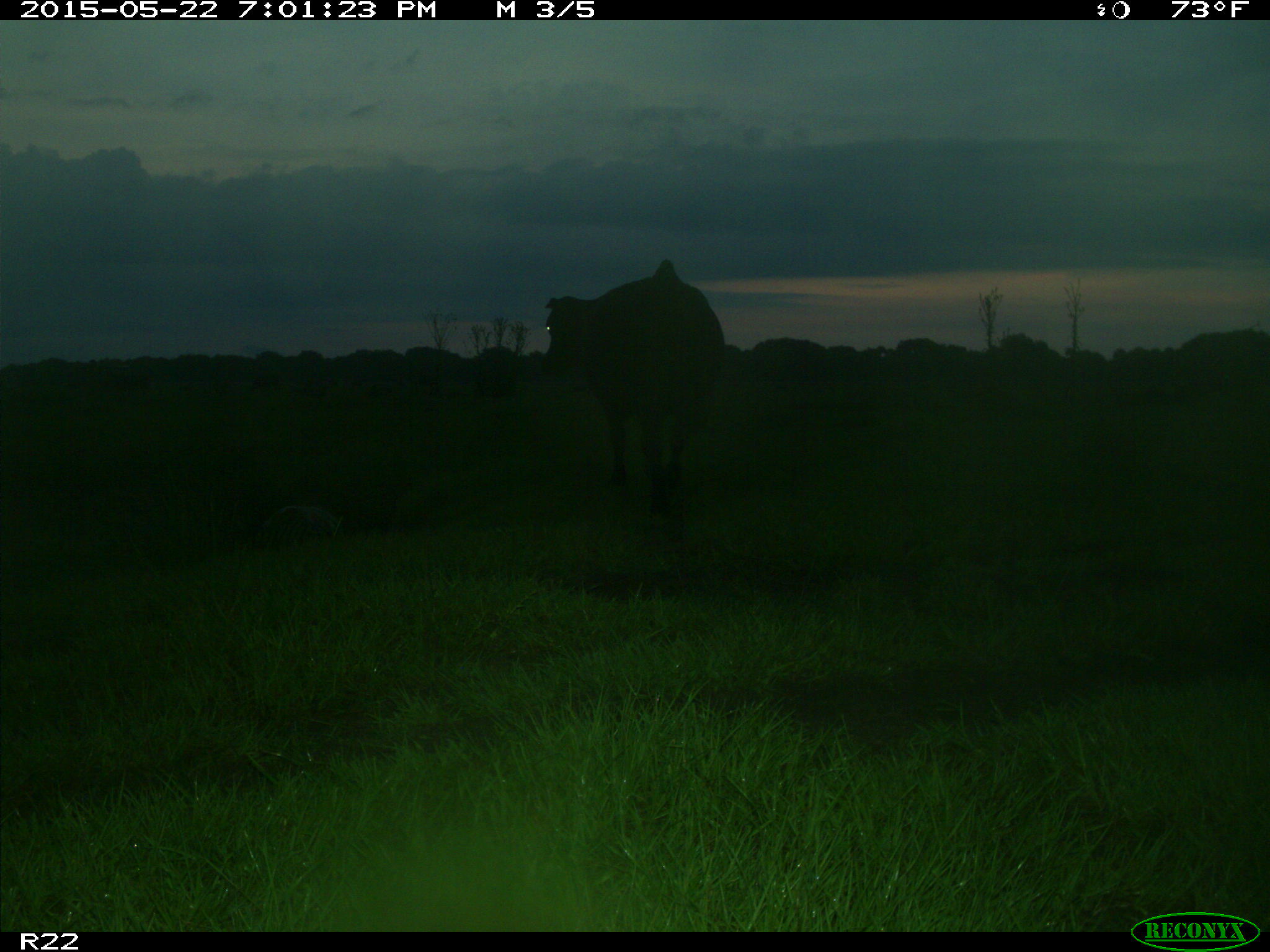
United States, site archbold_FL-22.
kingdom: Animalia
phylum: Chordata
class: Mammalia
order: Artiodactyla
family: Bovidae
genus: Bos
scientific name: Bos taurus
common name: domestic cow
Bos taurus (domestic cow).